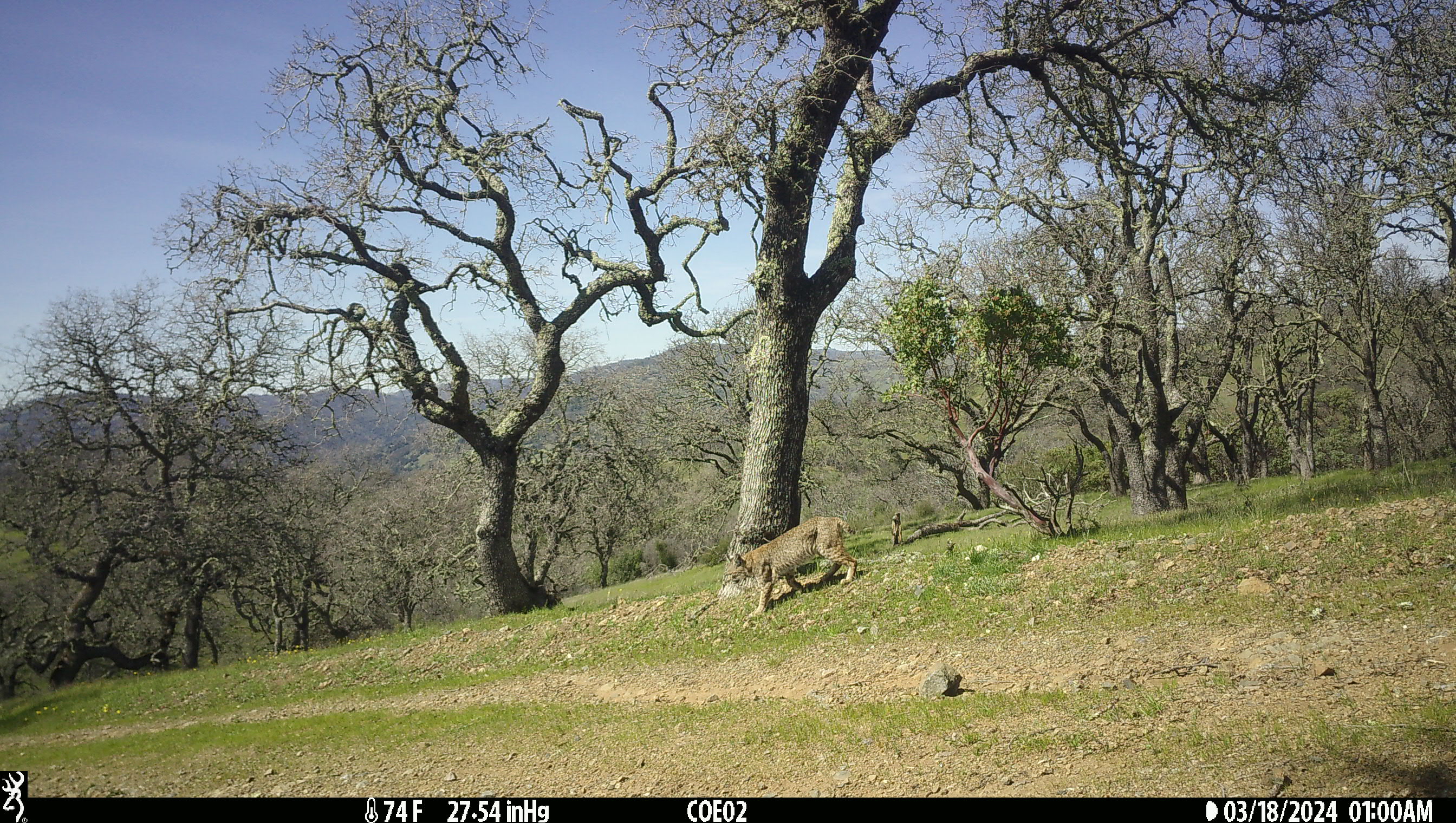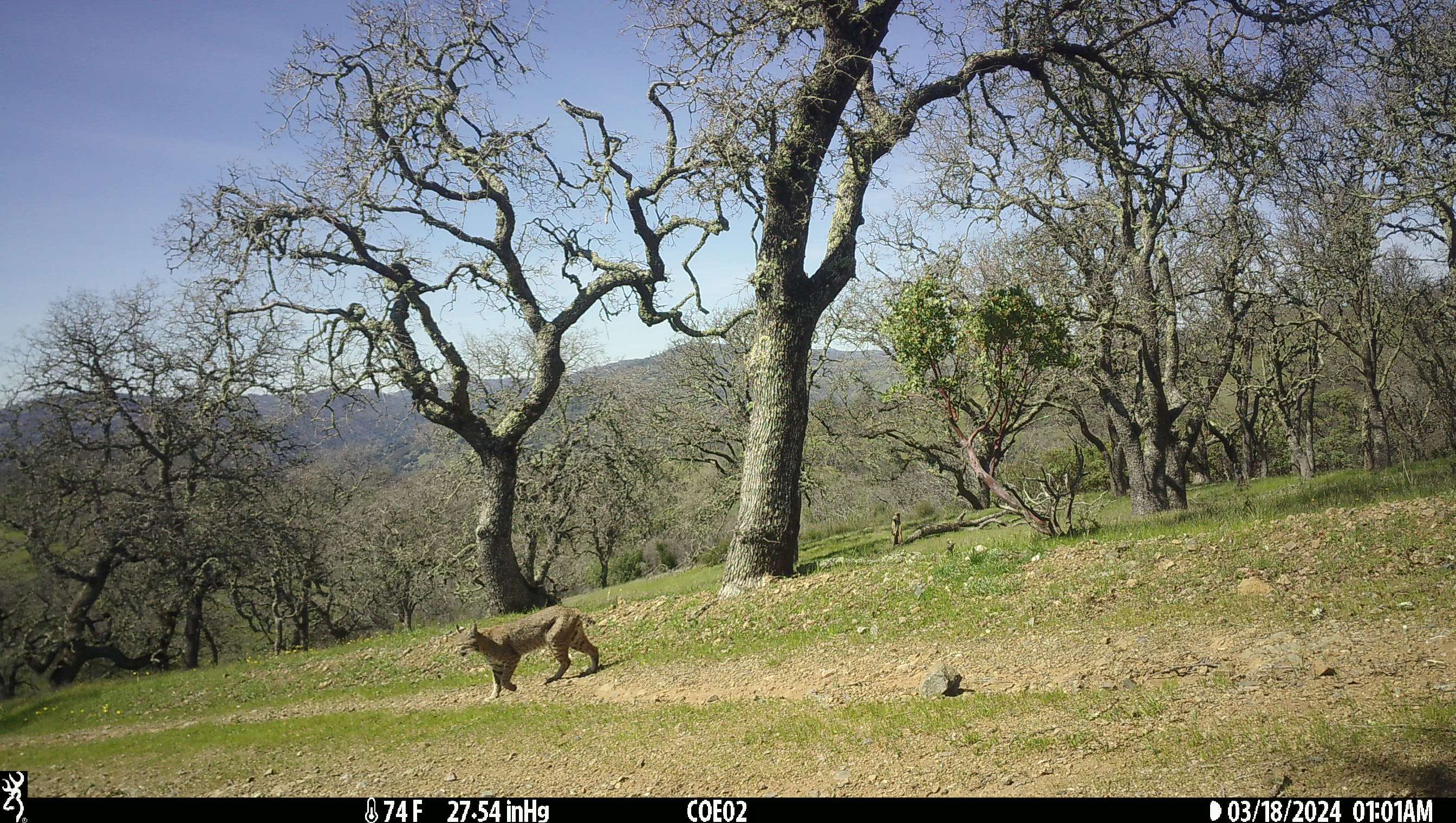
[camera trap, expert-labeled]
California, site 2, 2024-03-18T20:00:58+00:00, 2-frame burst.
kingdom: Animalia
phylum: Chordata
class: Mammalia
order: Carnivora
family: Felidae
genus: Lynx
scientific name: Lynx rufus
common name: bobcat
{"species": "bobcat (Lynx rufus)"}